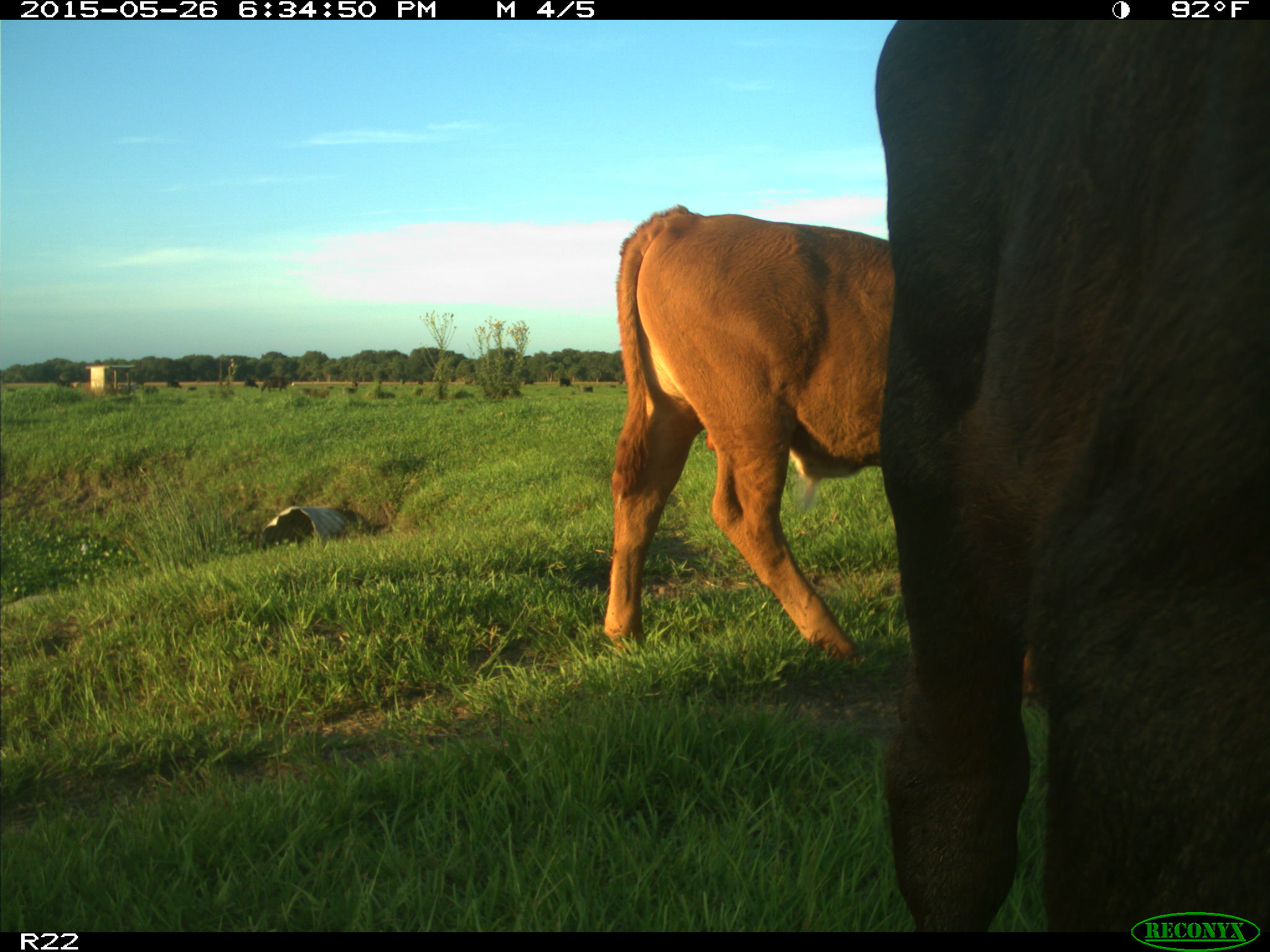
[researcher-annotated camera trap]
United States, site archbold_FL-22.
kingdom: Animalia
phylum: Chordata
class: Mammalia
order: Artiodactyla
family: Bovidae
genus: Bos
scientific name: Bos taurus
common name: domestic cow